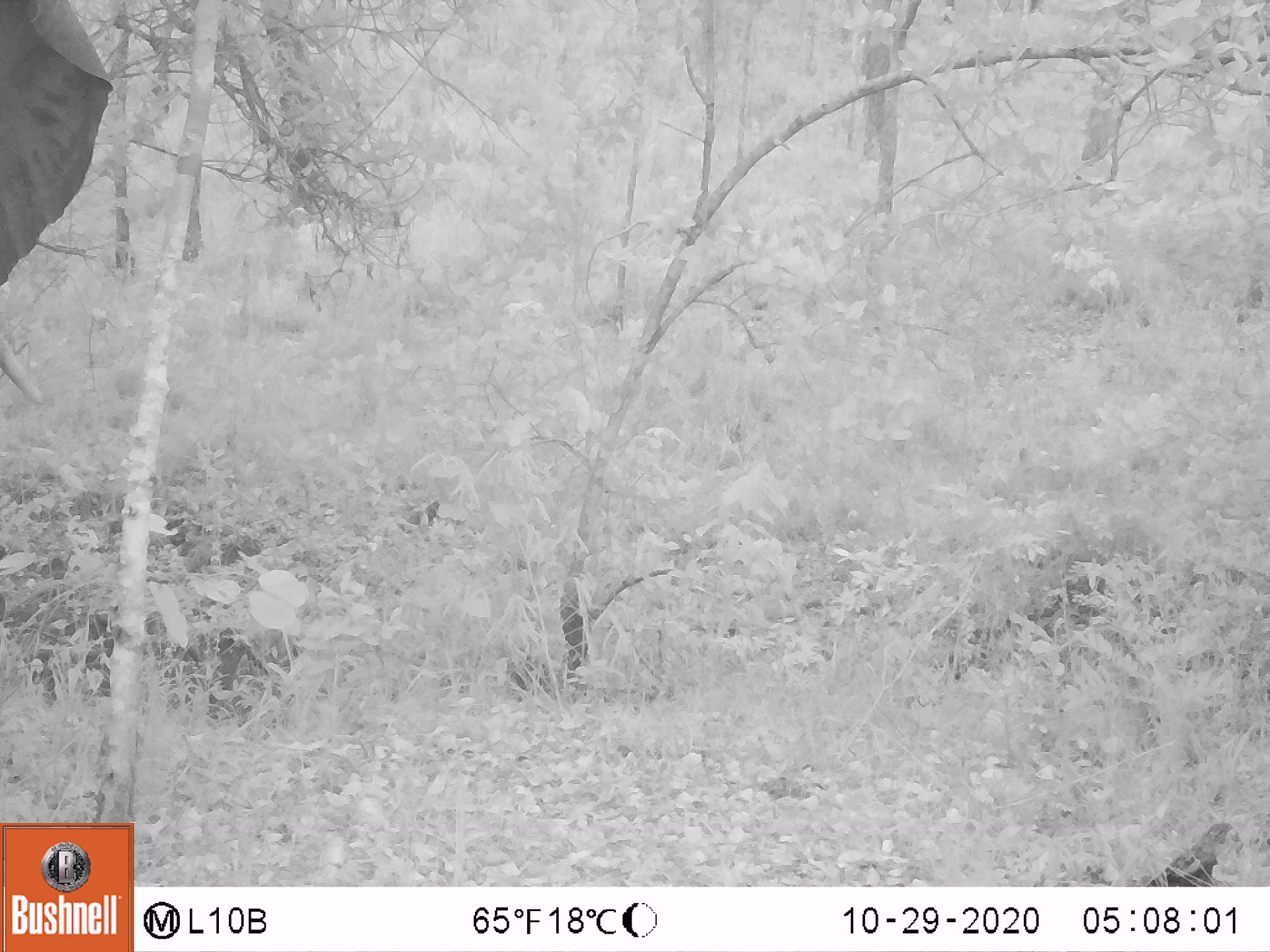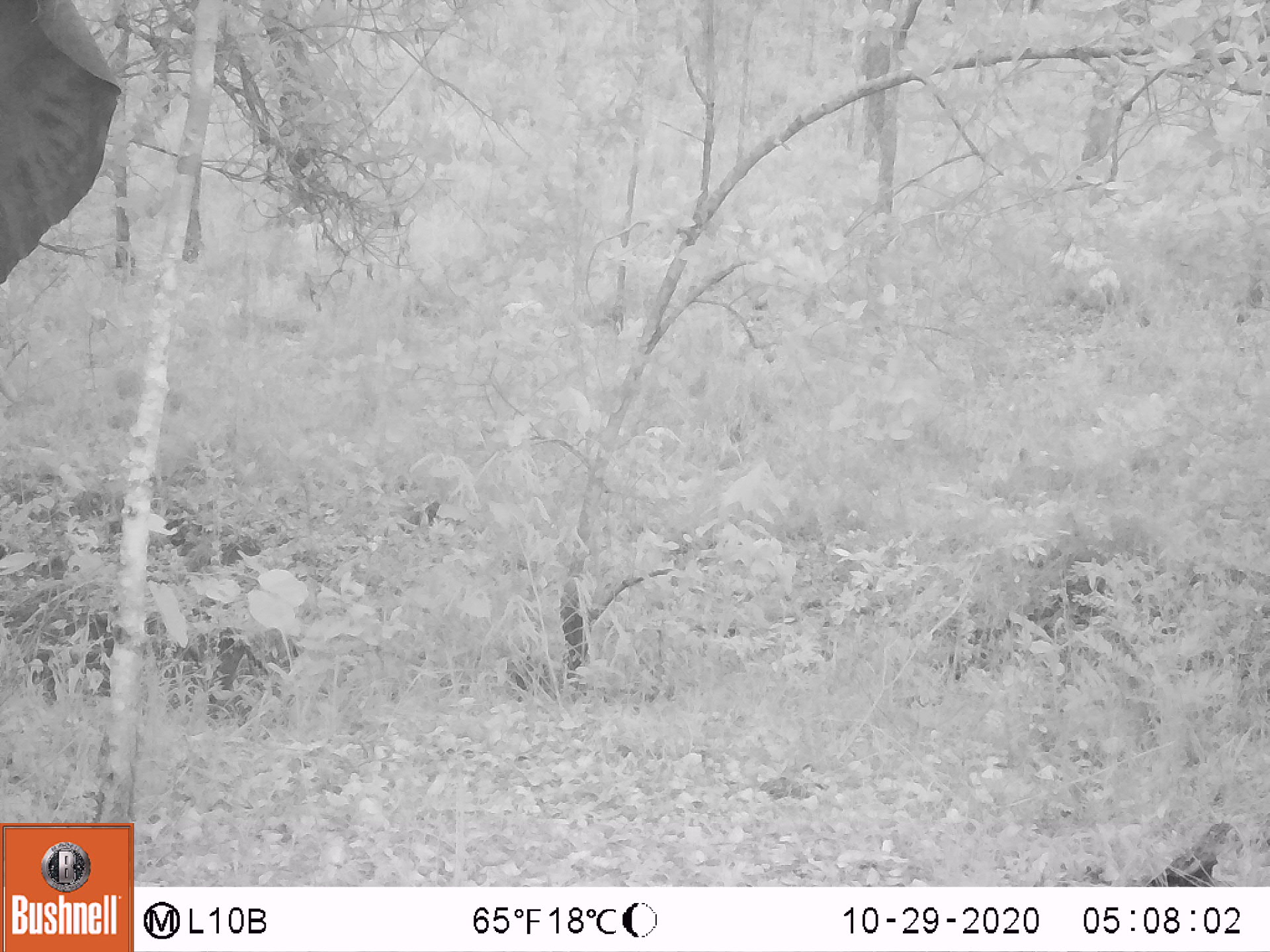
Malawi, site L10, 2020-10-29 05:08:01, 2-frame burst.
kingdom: Animalia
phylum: Chordata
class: Mammalia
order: Proboscidea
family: Elephantidae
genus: Loxodonta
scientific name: Loxodonta africana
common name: african savanna elephant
African savanna elephant (Loxodonta africana), count 1.